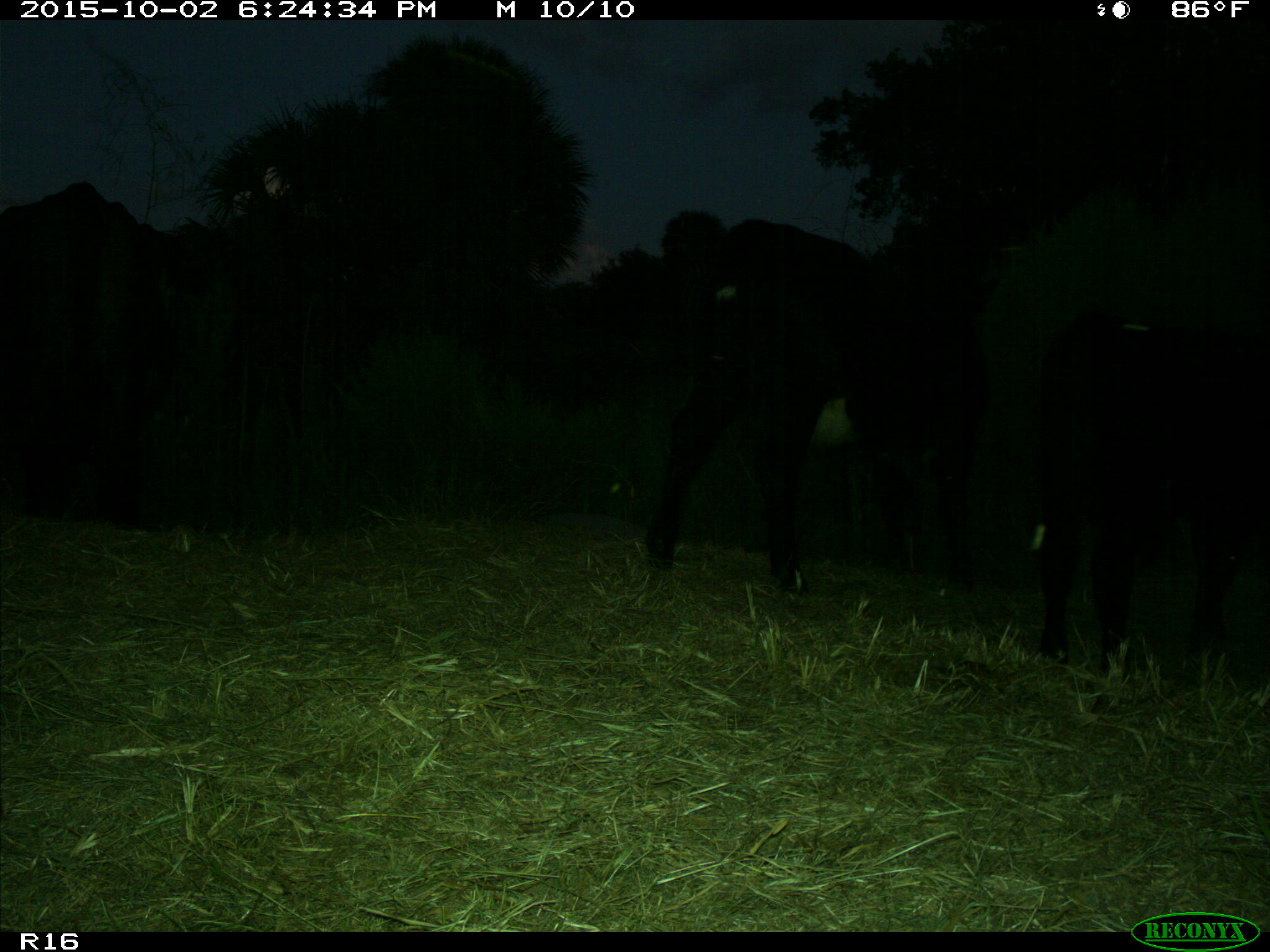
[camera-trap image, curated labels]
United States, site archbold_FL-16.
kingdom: Animalia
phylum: Chordata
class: Mammalia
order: Artiodactyla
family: Bovidae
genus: Bos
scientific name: Bos taurus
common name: domestic cow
Bos taurus (domestic cow).